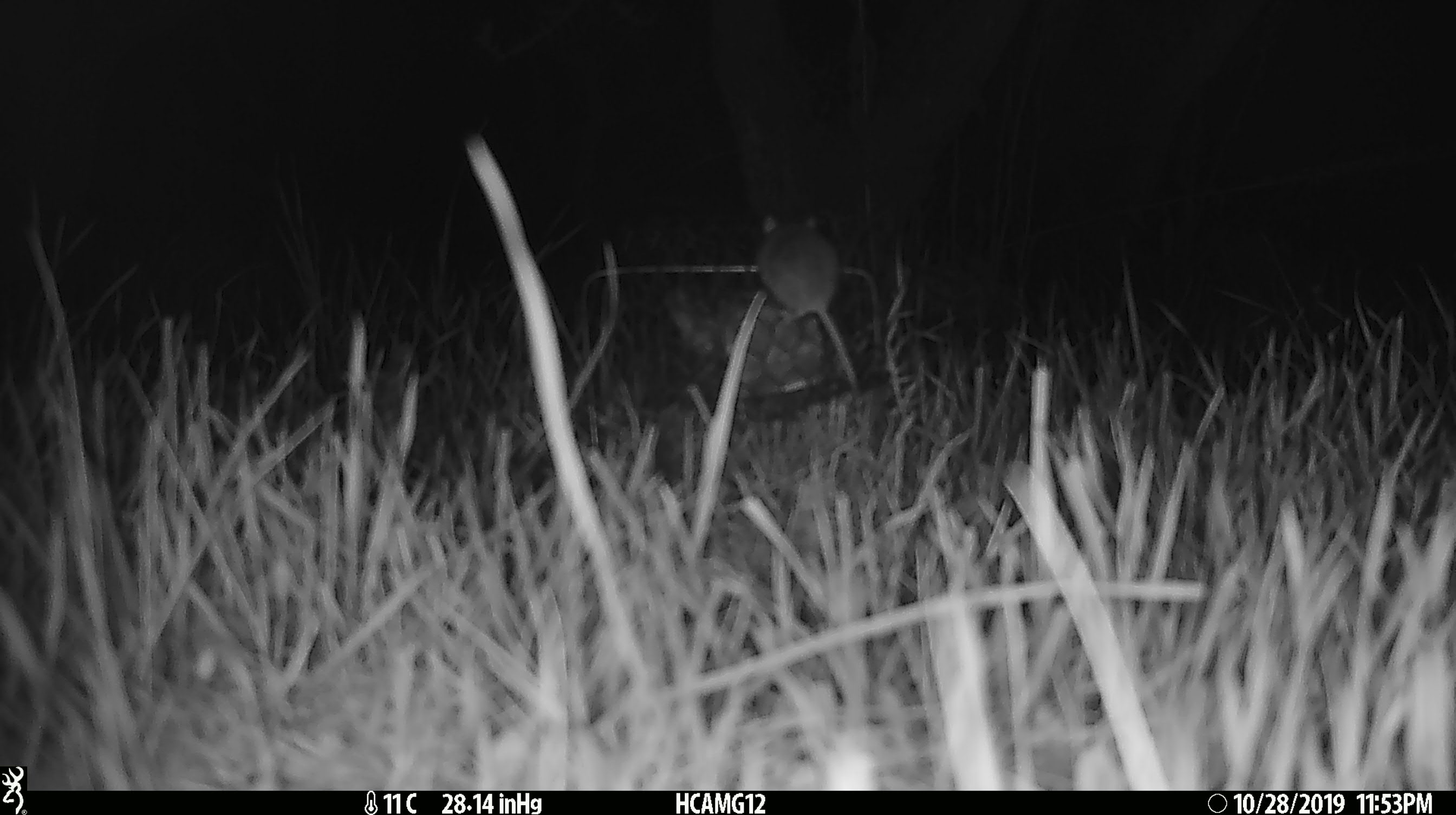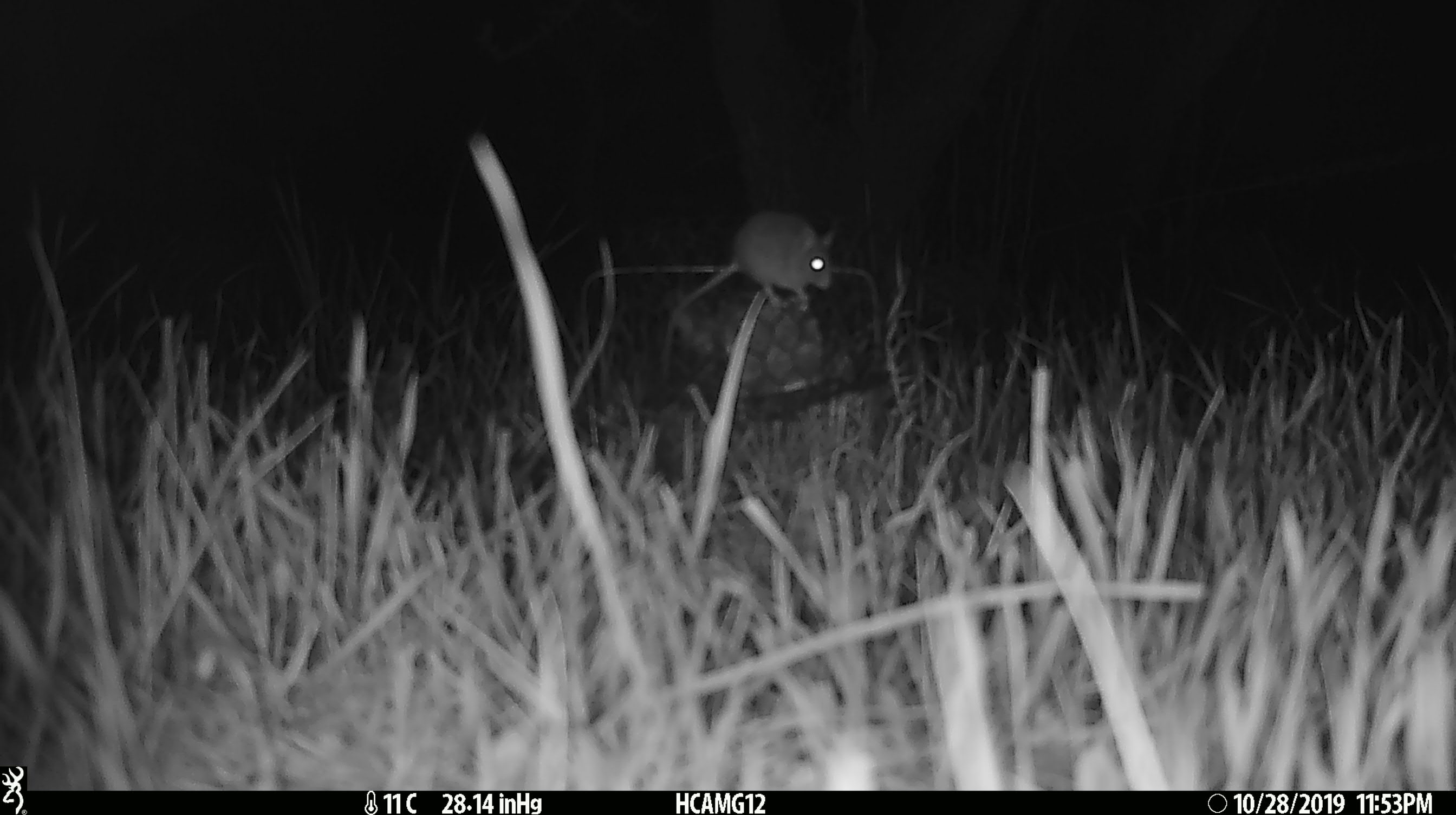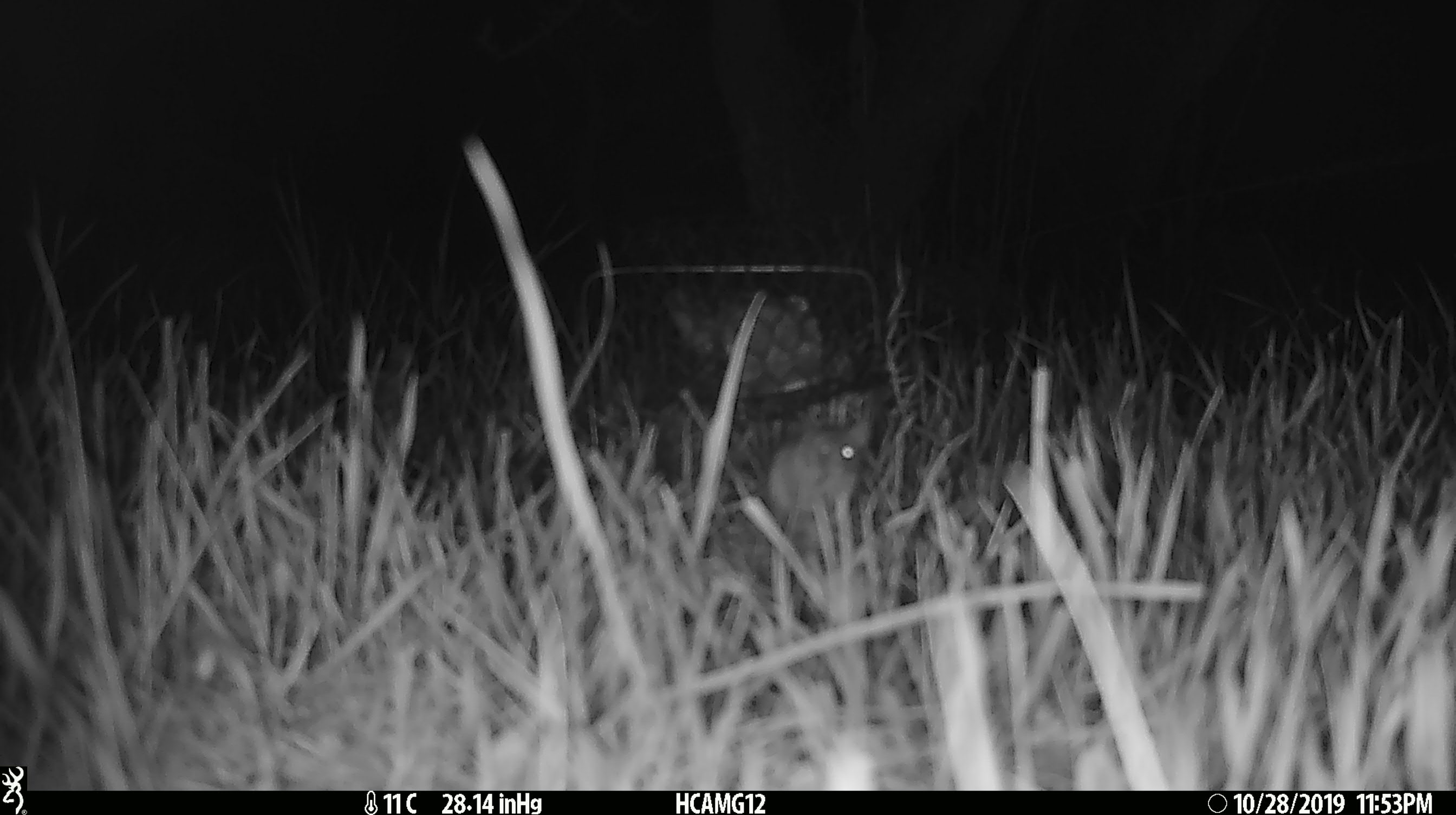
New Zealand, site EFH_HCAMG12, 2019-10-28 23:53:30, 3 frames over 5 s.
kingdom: Animalia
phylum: Chordata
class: Mammalia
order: Rodentia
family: Muridae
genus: Mus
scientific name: Mus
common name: mouse